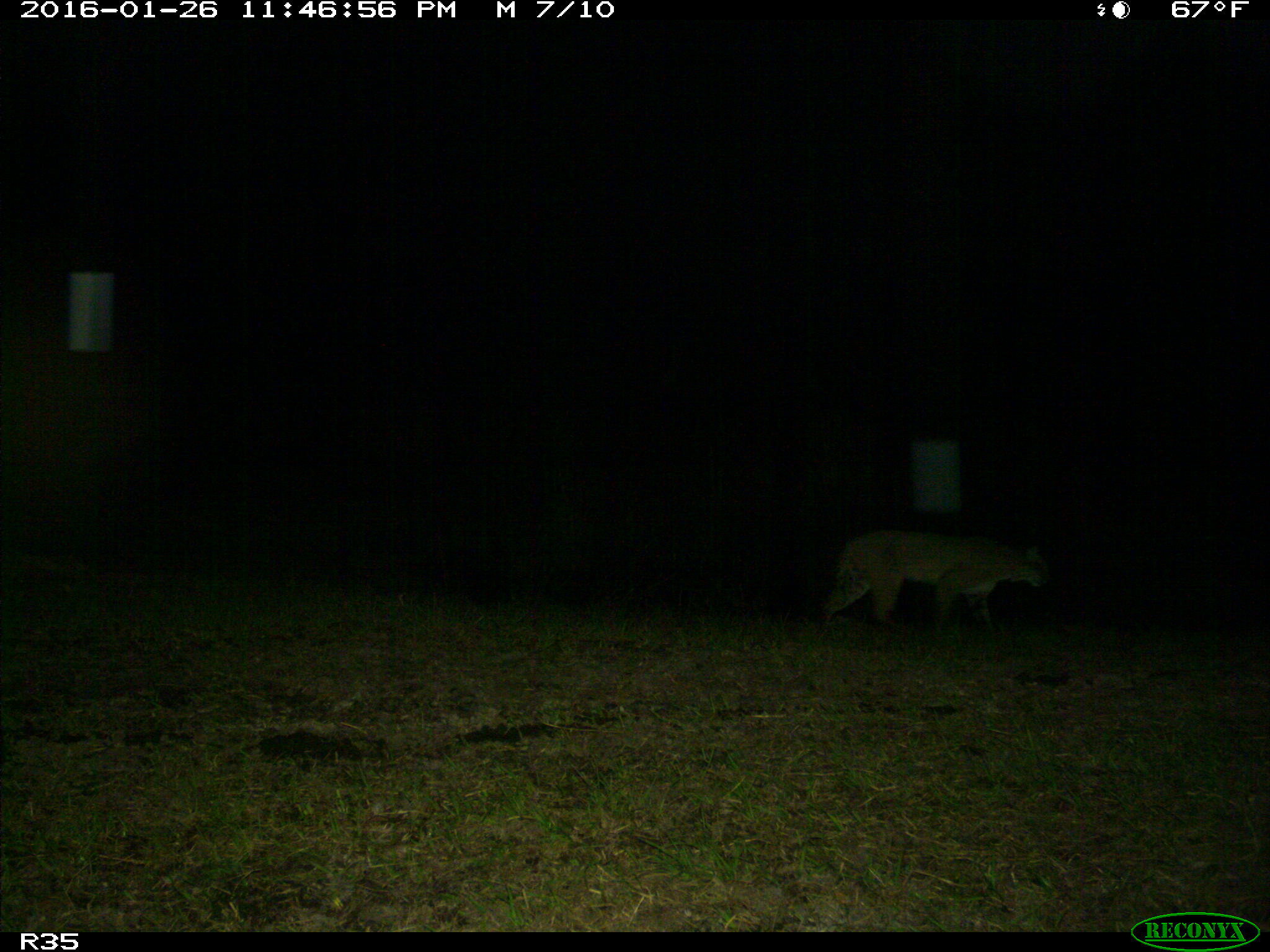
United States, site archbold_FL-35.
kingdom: Animalia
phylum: Chordata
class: Mammalia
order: Carnivora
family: Felidae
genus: Lynx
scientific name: Lynx rufus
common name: bobcat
Lynx rufus (bobcat).